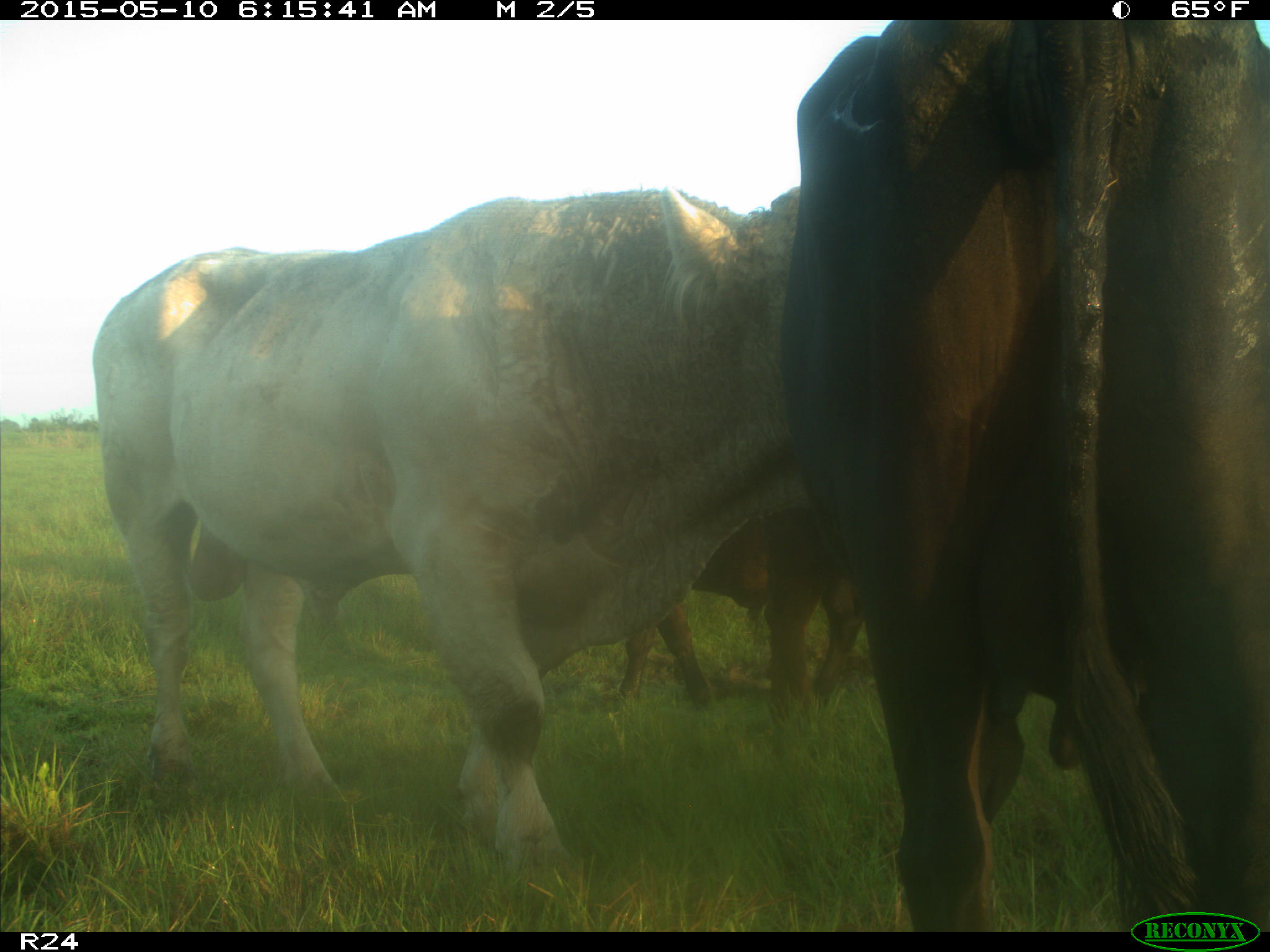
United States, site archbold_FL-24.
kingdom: Animalia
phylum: Chordata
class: Mammalia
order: Artiodactyla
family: Bovidae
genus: Bos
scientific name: Bos taurus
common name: domestic cow